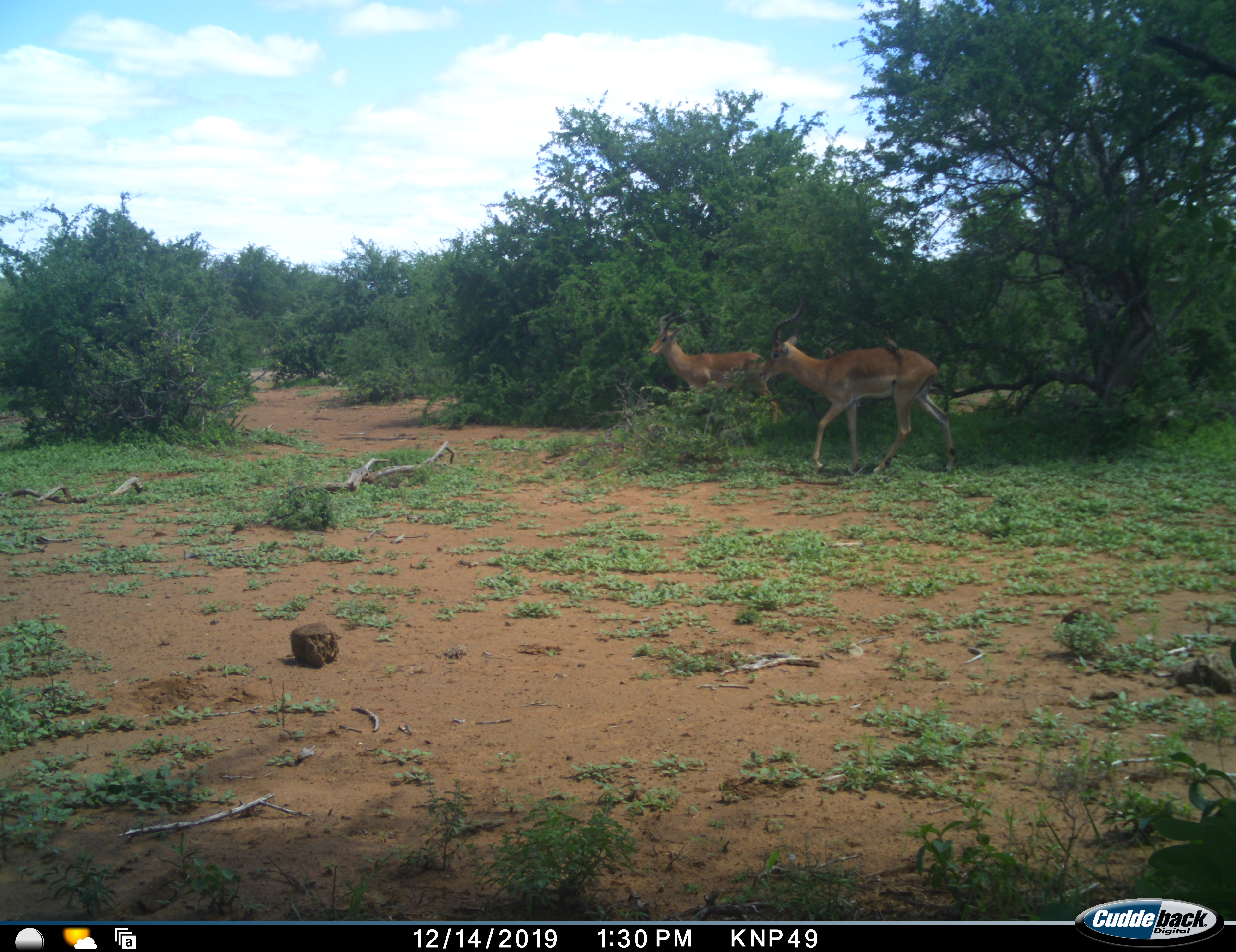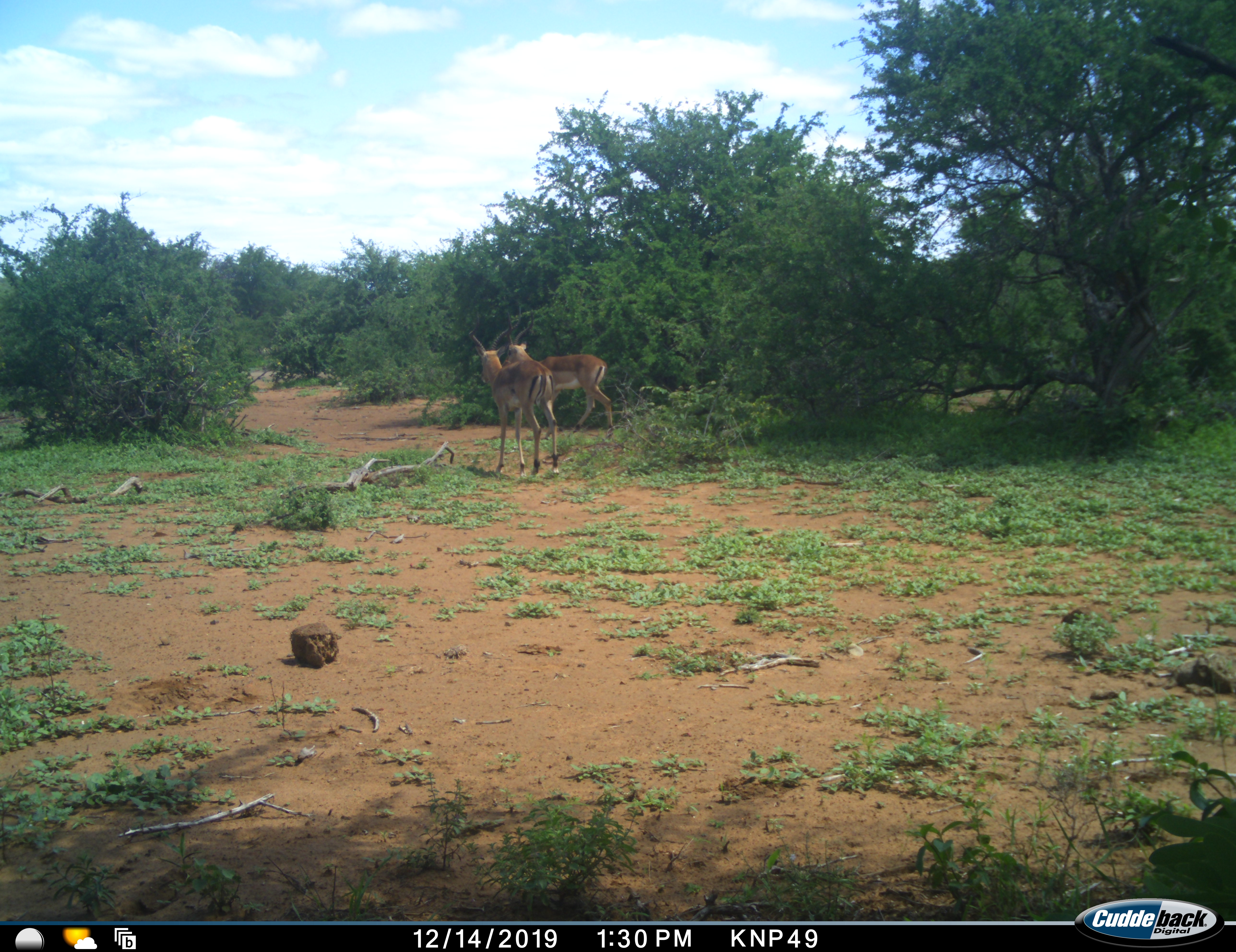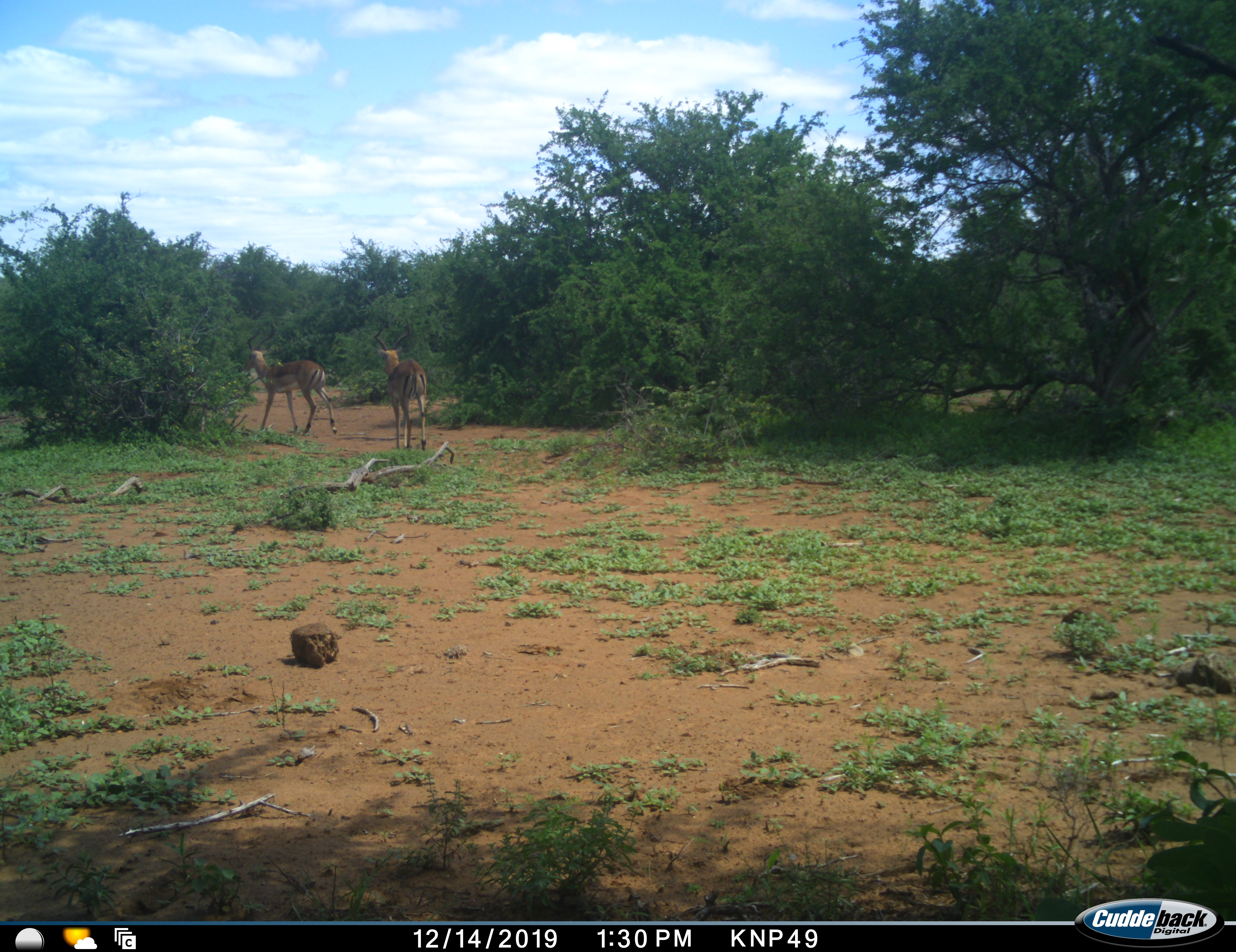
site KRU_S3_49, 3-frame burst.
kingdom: Animalia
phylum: Chordata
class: Mammalia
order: Artiodactyla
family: Bovidae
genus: Aepyceros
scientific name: Aepyceros melampus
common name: impala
Impala (Aepyceros melampus), count 2. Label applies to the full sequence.